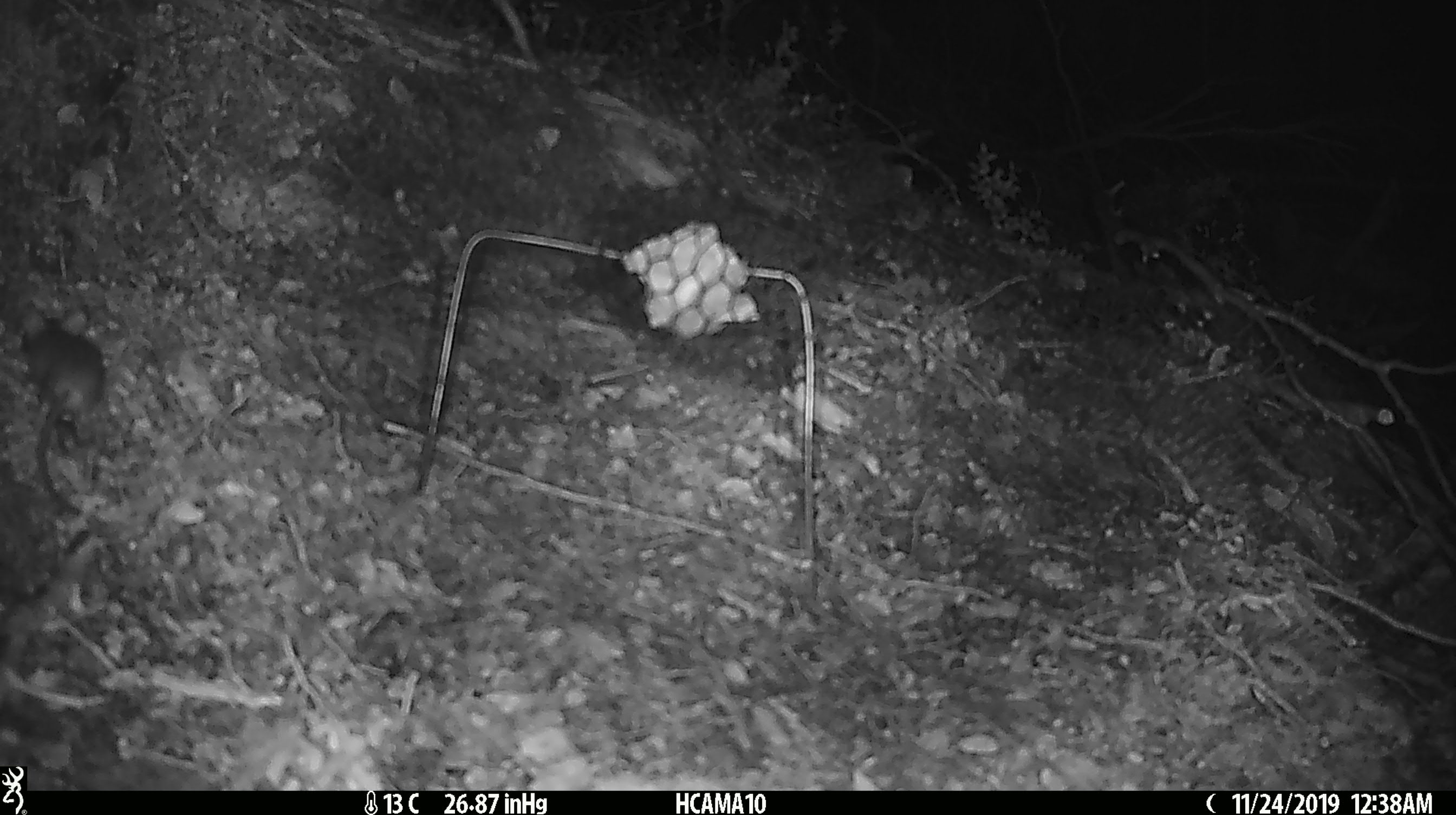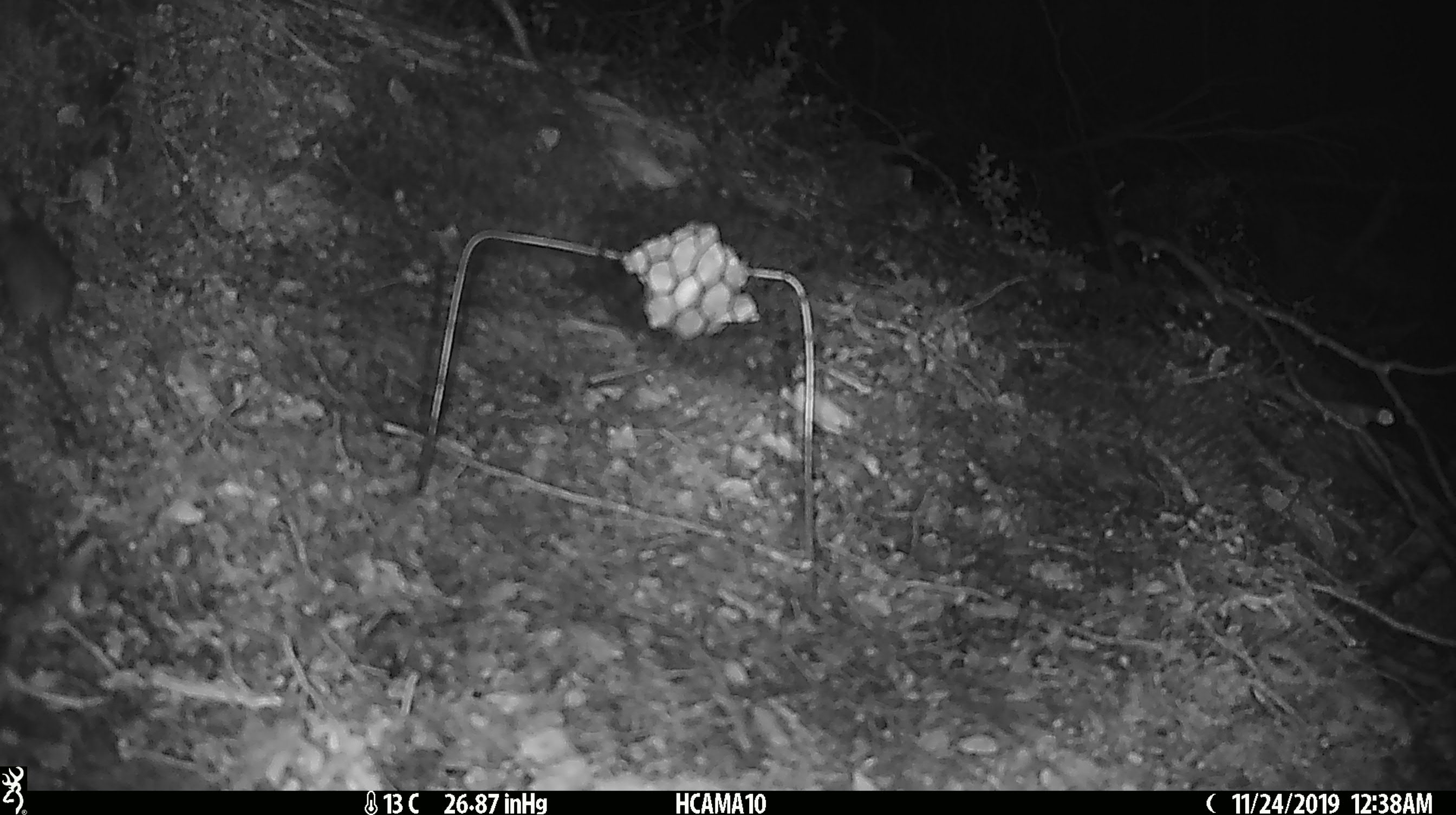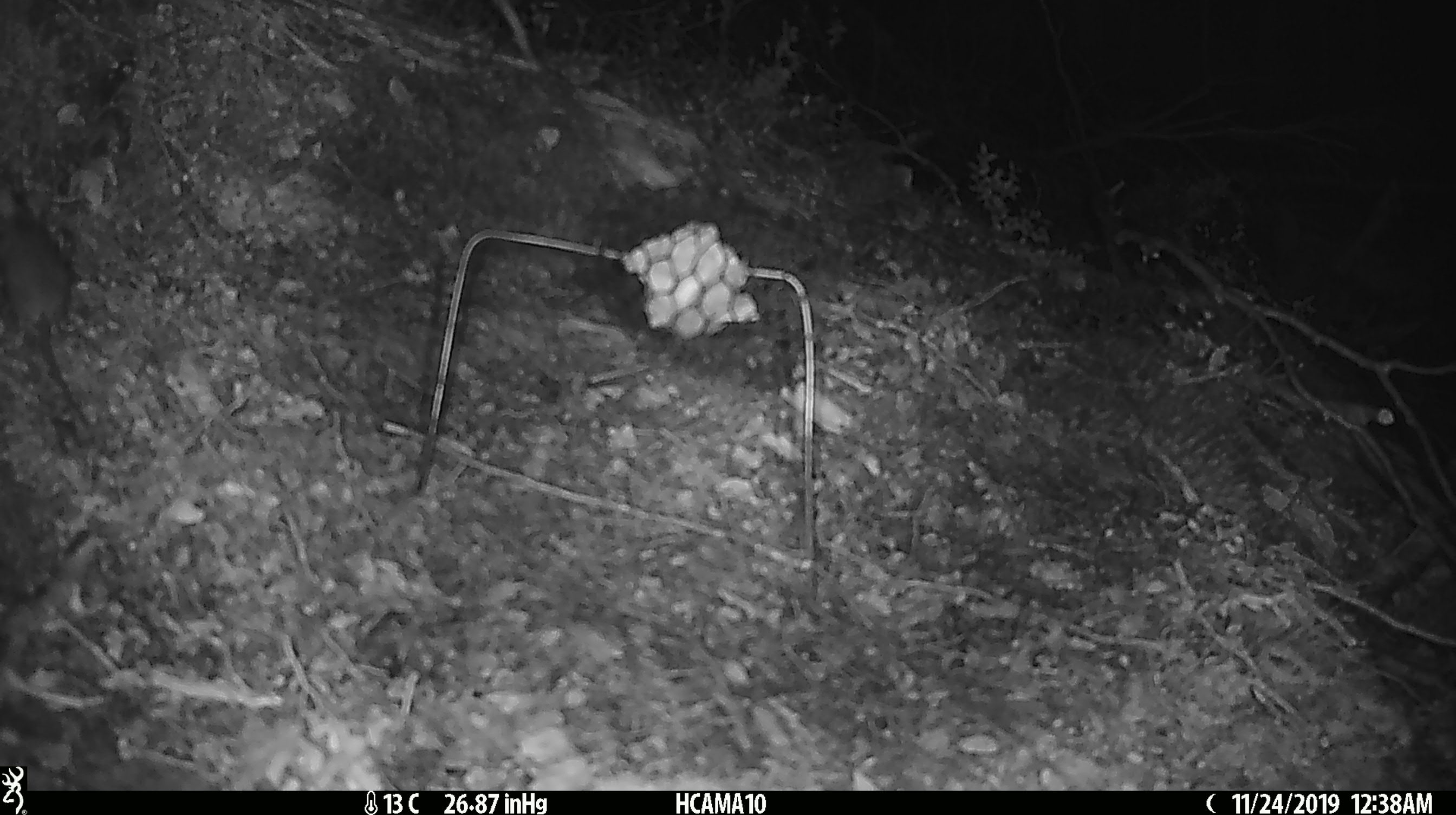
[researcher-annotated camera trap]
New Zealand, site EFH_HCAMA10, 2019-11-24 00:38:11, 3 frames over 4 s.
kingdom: Animalia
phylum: Chordata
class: Mammalia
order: Rodentia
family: Muridae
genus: Mus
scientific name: Mus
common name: mouse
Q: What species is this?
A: Mouse (Mus).